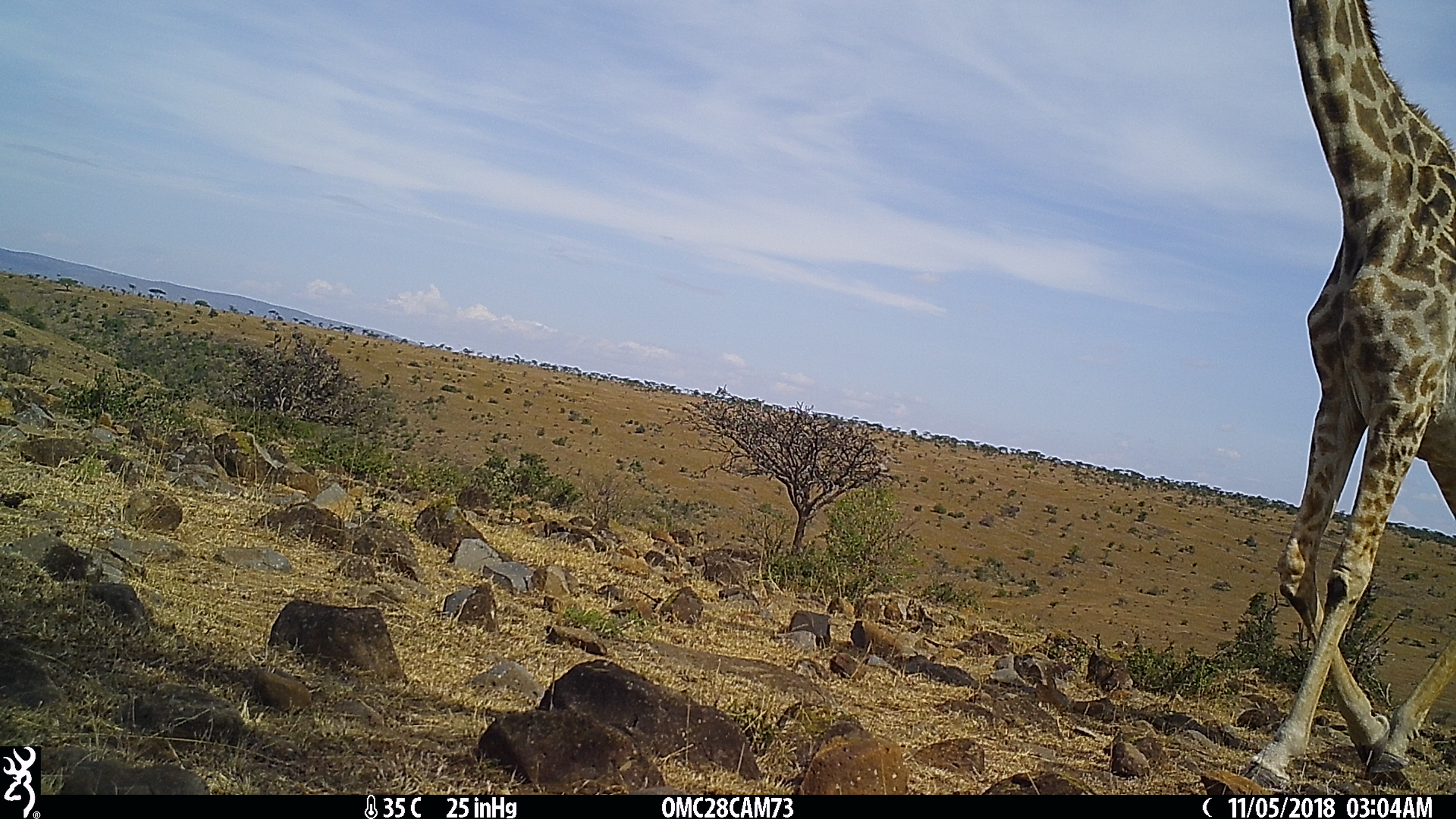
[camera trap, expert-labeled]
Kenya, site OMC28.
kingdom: Animalia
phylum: Chordata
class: Mammalia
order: Artiodactyla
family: Giraffidae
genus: Giraffa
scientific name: Giraffa camelopardalis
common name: northern giraffe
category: giraffe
Giraffe (northern giraffe) (Giraffa camelopardalis).